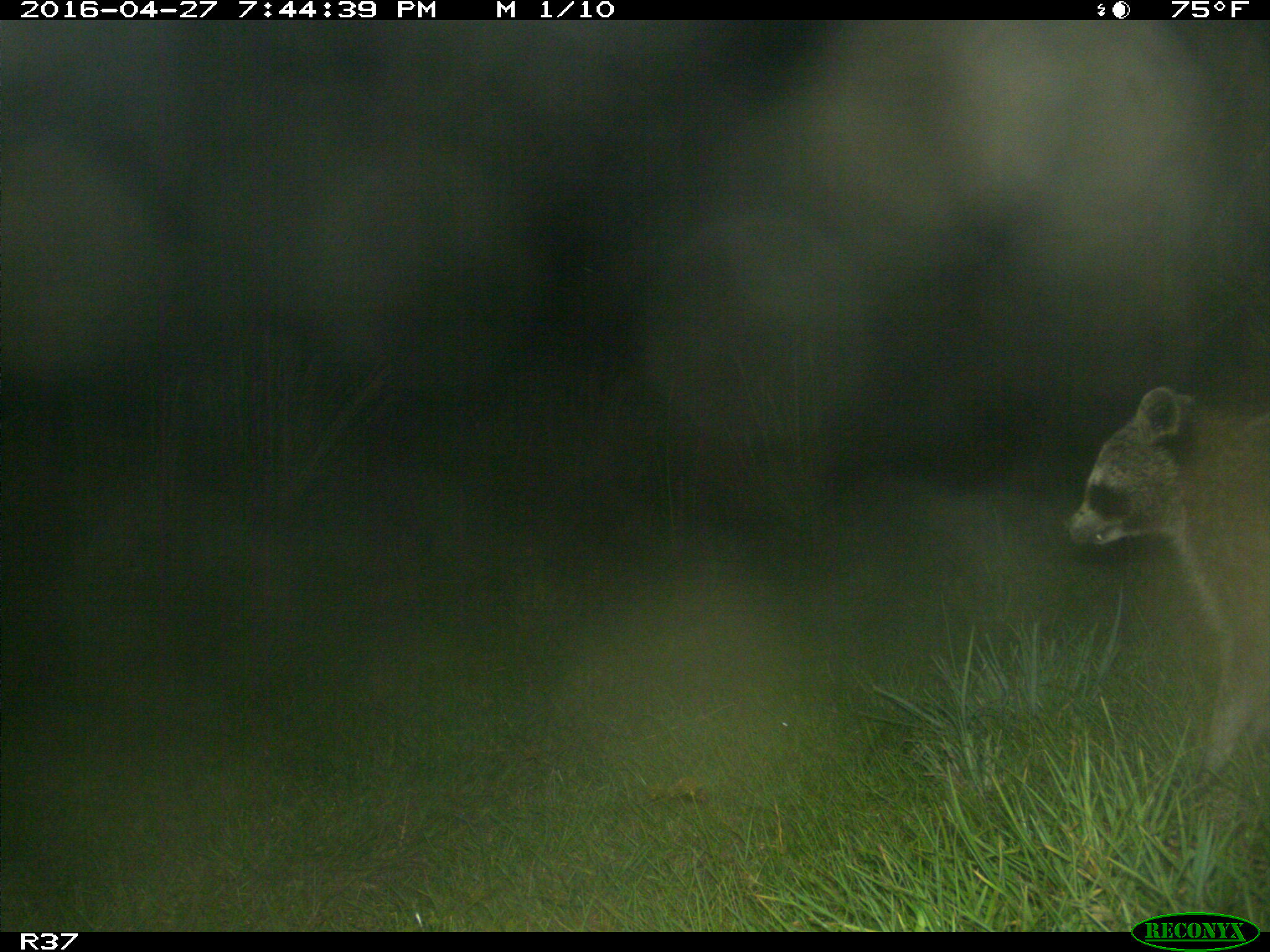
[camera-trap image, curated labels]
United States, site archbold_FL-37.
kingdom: Animalia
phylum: Chordata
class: Mammalia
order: Carnivora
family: Procyonidae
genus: Procyon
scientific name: Procyon lotor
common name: common raccoon